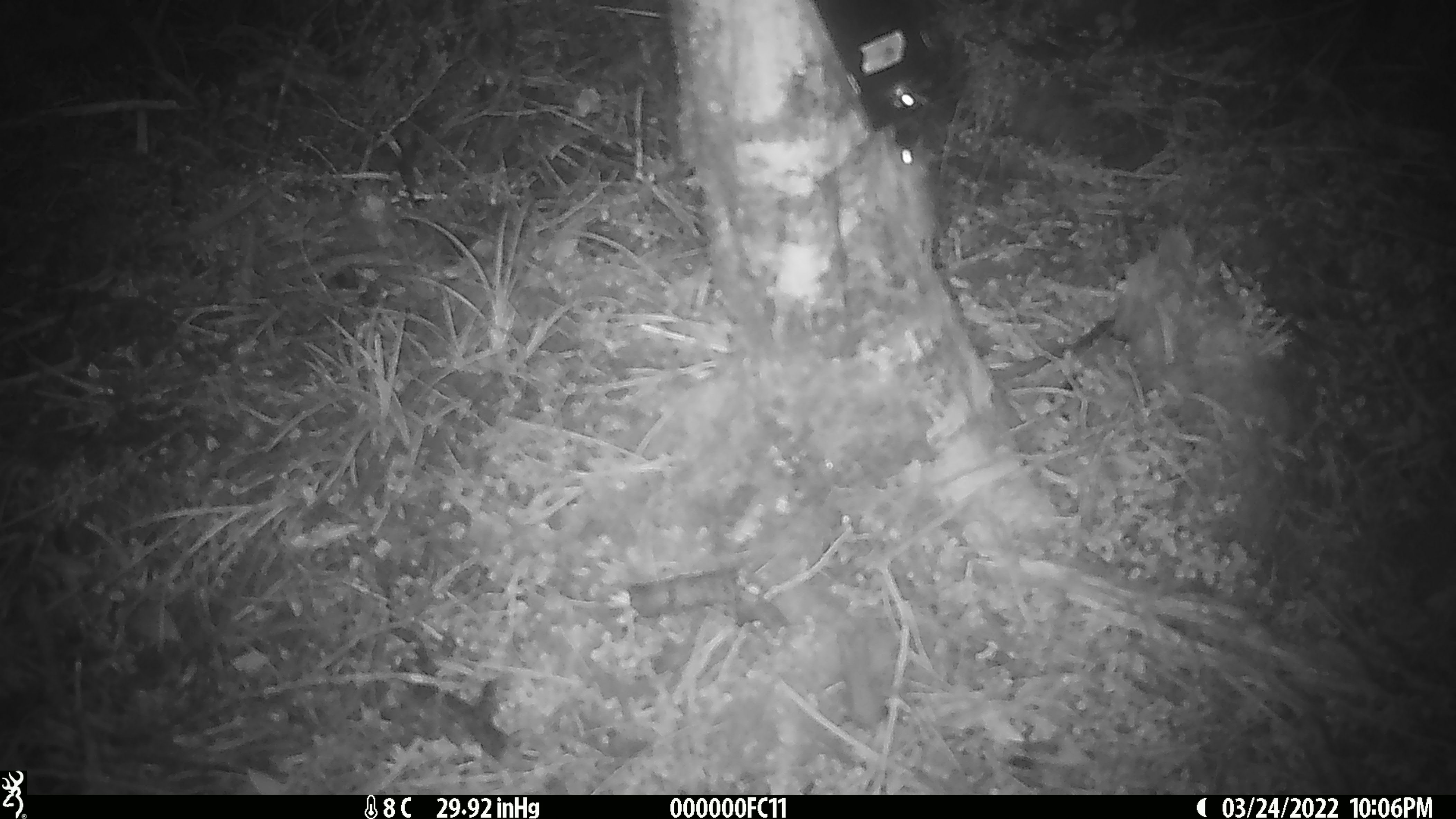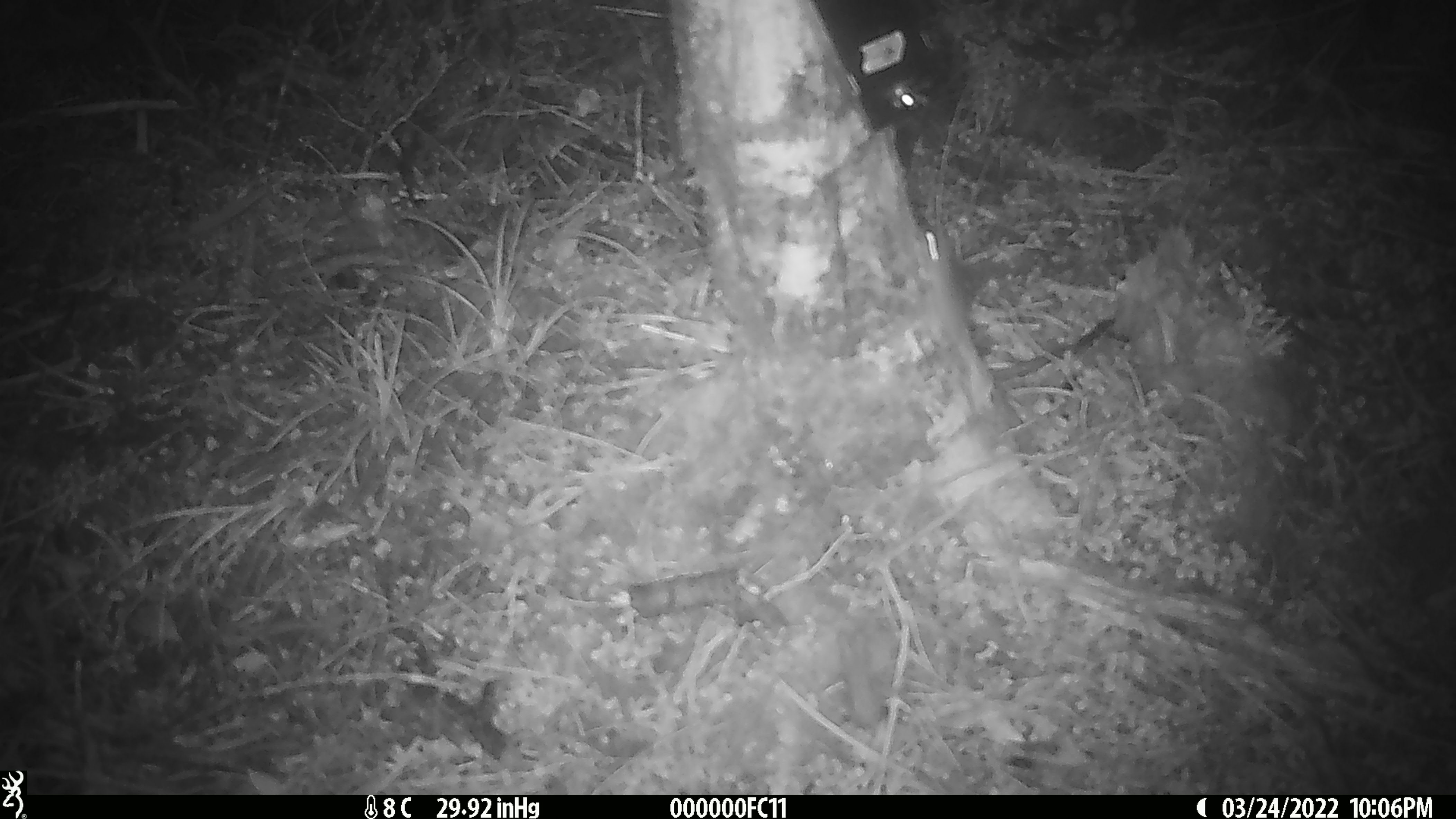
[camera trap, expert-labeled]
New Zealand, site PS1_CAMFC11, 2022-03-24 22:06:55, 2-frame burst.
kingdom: Animalia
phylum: Chordata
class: Mammalia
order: Rodentia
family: Muridae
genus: Mus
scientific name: Mus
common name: mouse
Mouse (Mus).